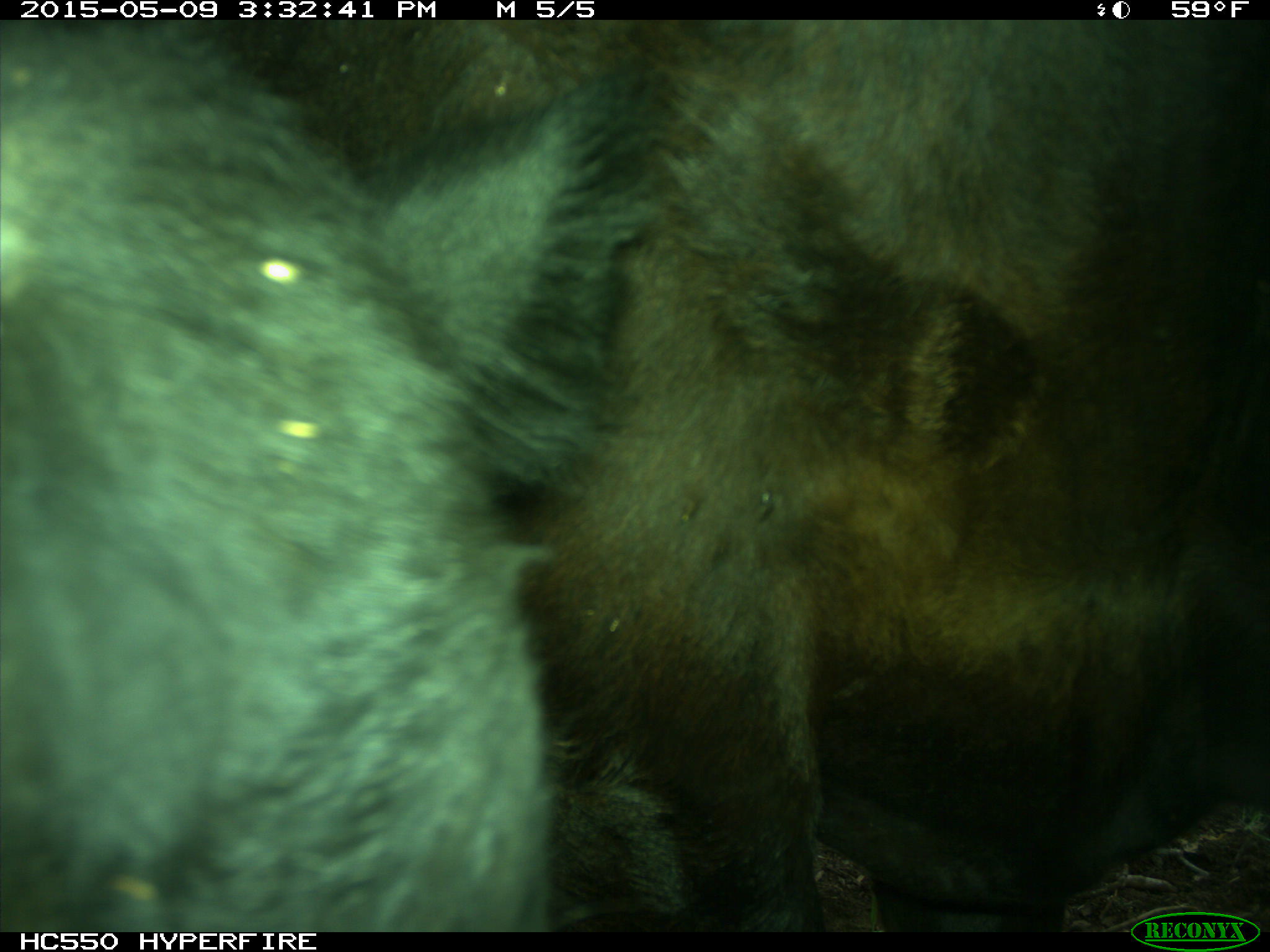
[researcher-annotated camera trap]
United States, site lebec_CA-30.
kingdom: Animalia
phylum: Chordata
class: Mammalia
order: Artiodactyla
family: Bovidae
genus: Bos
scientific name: Bos taurus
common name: domestic cow